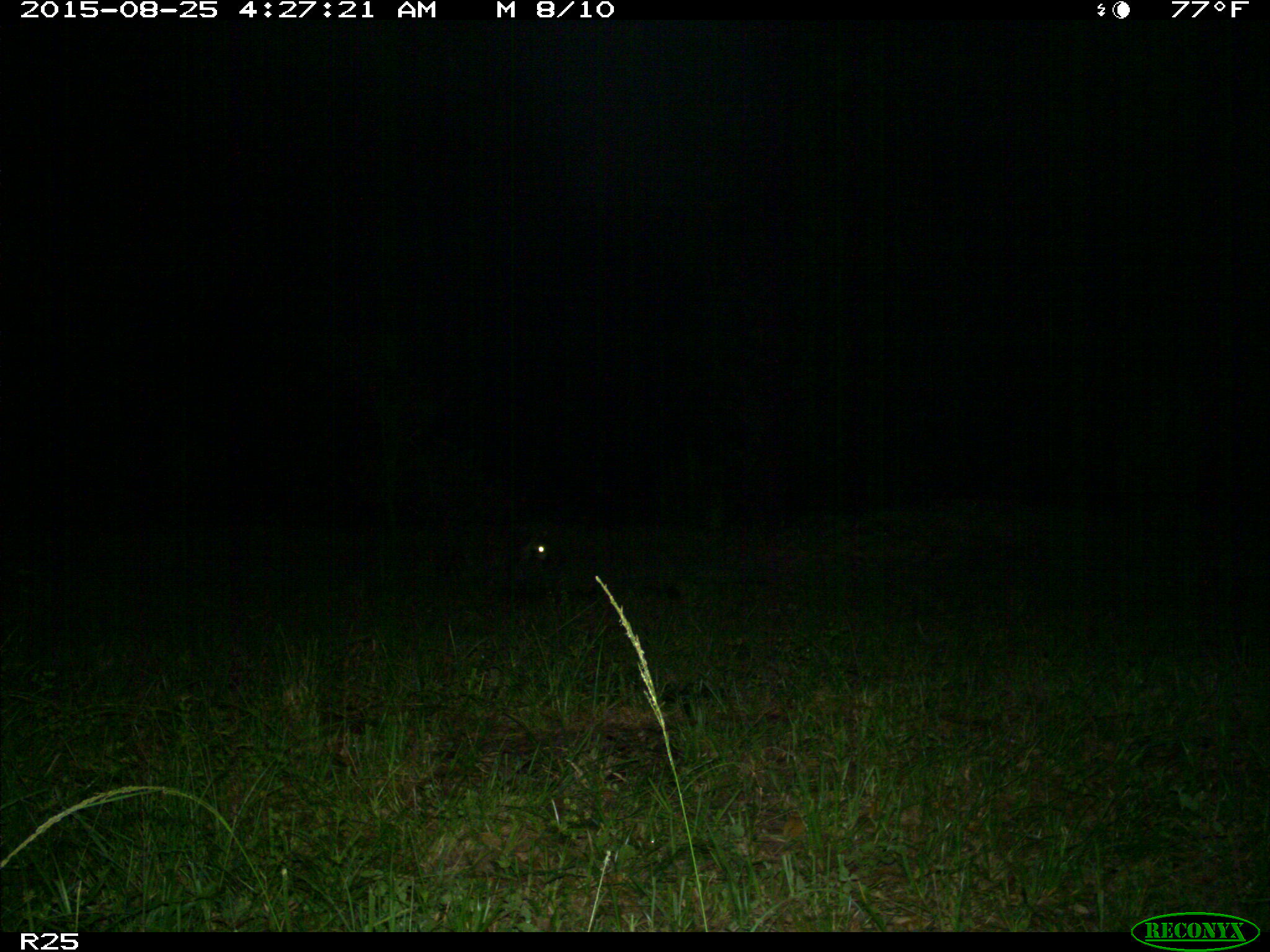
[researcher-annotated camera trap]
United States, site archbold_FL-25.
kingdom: Animalia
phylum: Chordata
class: Mammalia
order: Carnivora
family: Procyonidae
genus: Procyon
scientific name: Procyon lotor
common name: common raccoon